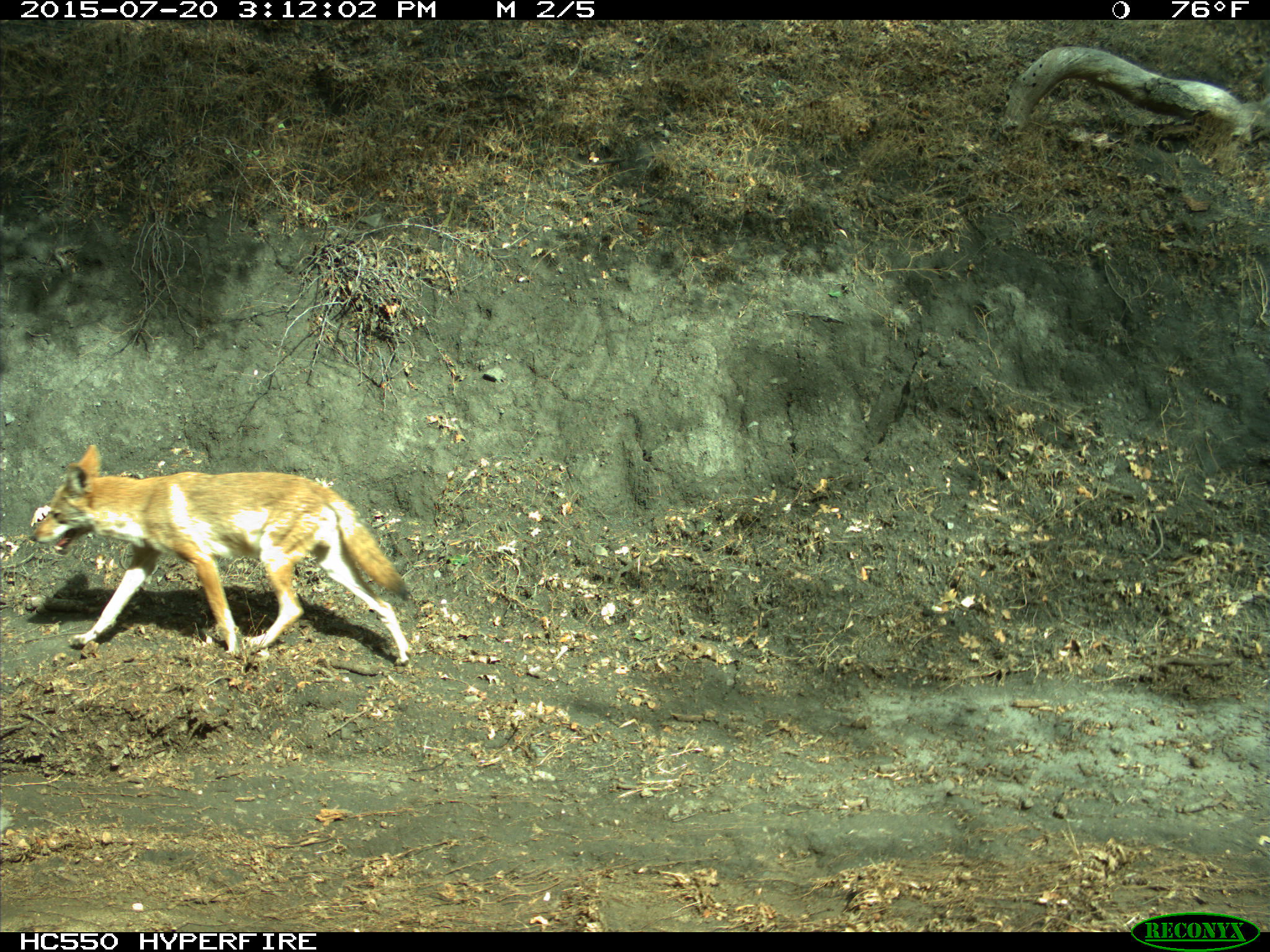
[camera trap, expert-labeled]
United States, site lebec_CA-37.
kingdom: Animalia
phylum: Chordata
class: Mammalia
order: Carnivora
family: Canidae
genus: Canis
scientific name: Canis latrans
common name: coyote